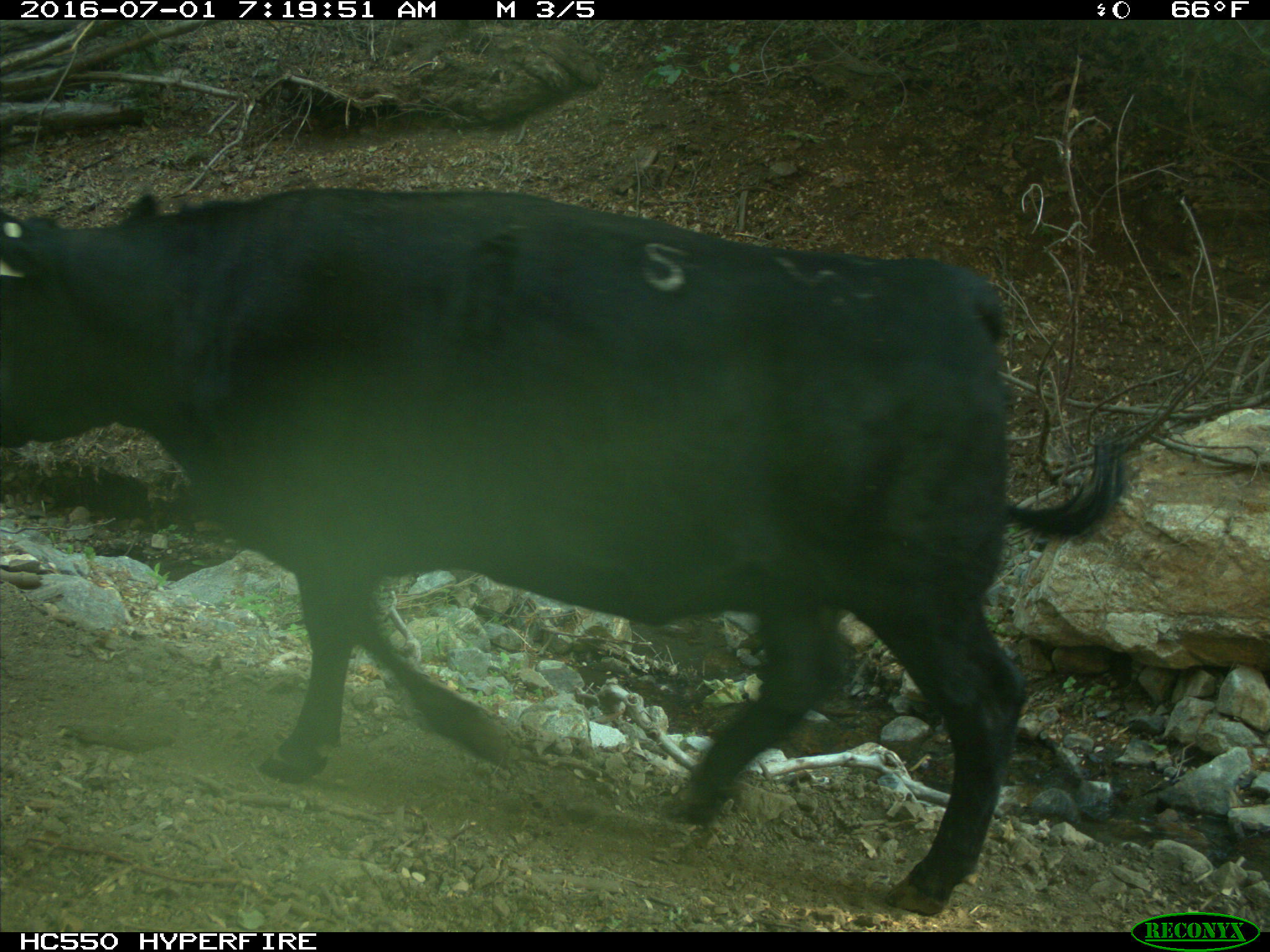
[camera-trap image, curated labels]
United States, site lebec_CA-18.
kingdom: Animalia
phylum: Chordata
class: Mammalia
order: Artiodactyla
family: Bovidae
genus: Bos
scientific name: Bos taurus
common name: domestic cow